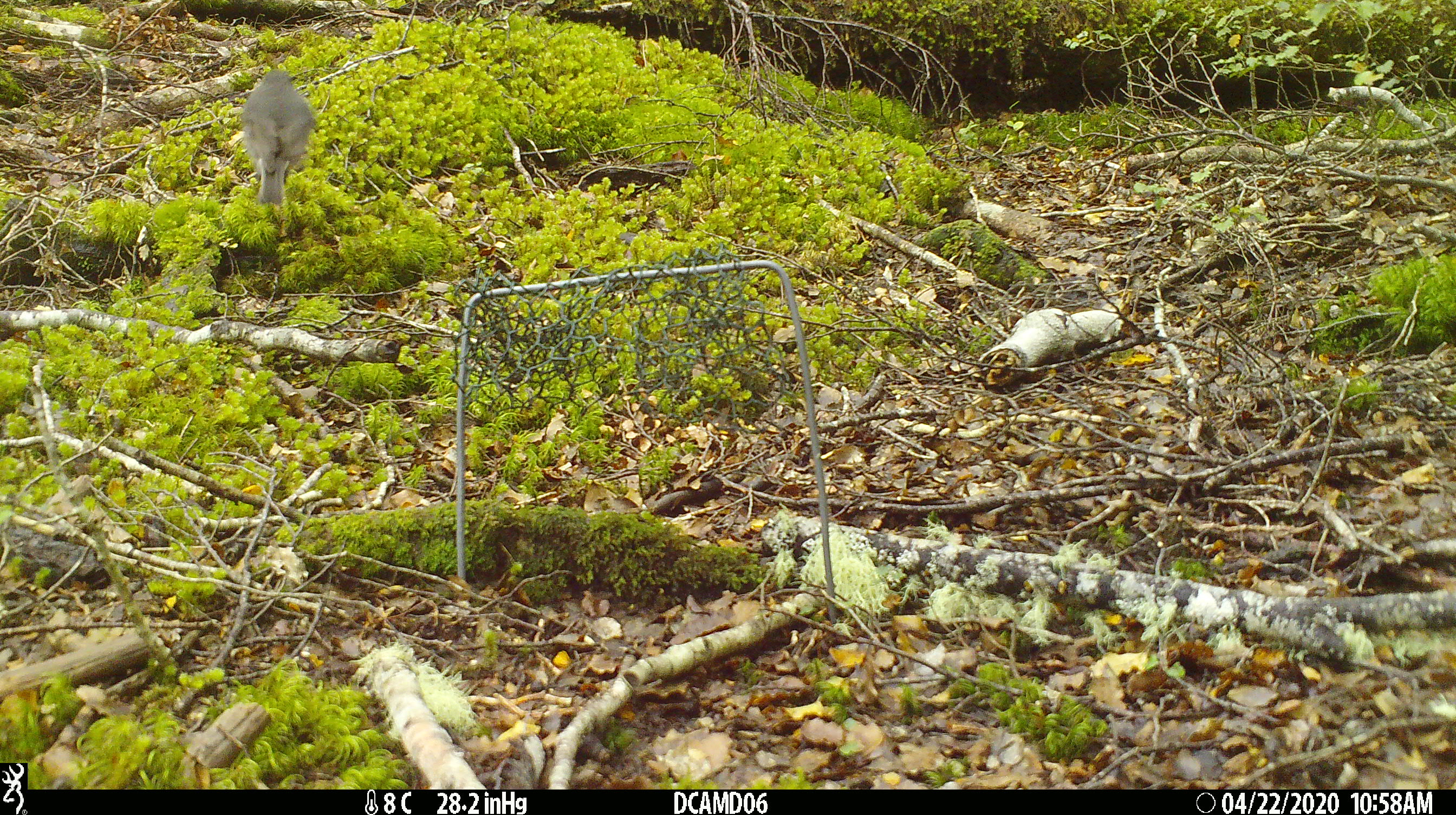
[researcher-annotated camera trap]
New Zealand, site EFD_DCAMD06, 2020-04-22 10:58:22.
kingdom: Animalia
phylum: Chordata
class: Aves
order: Passeriformes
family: Petroicidae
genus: Petroica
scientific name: Petroica australis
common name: new zealand robin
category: robin